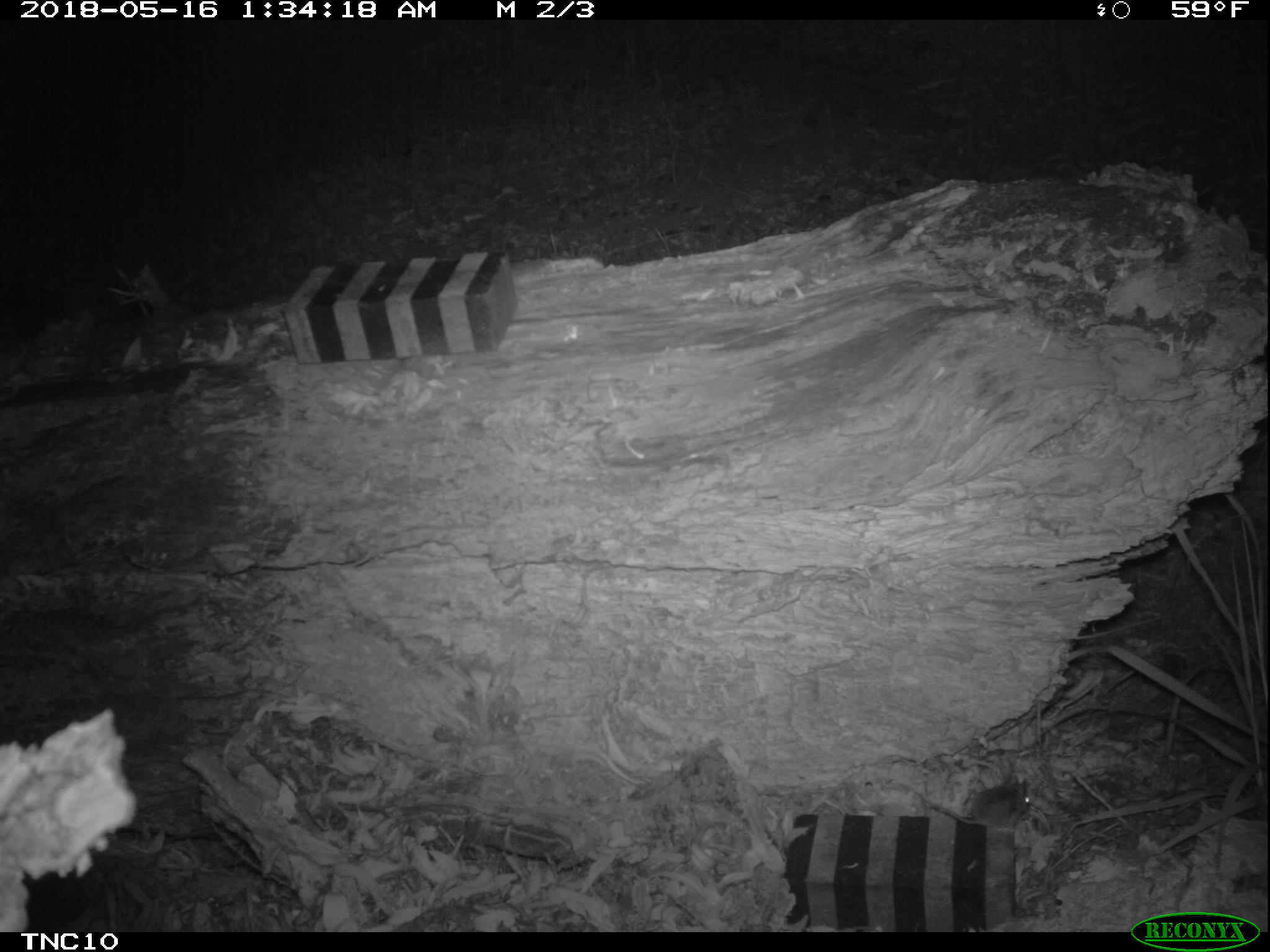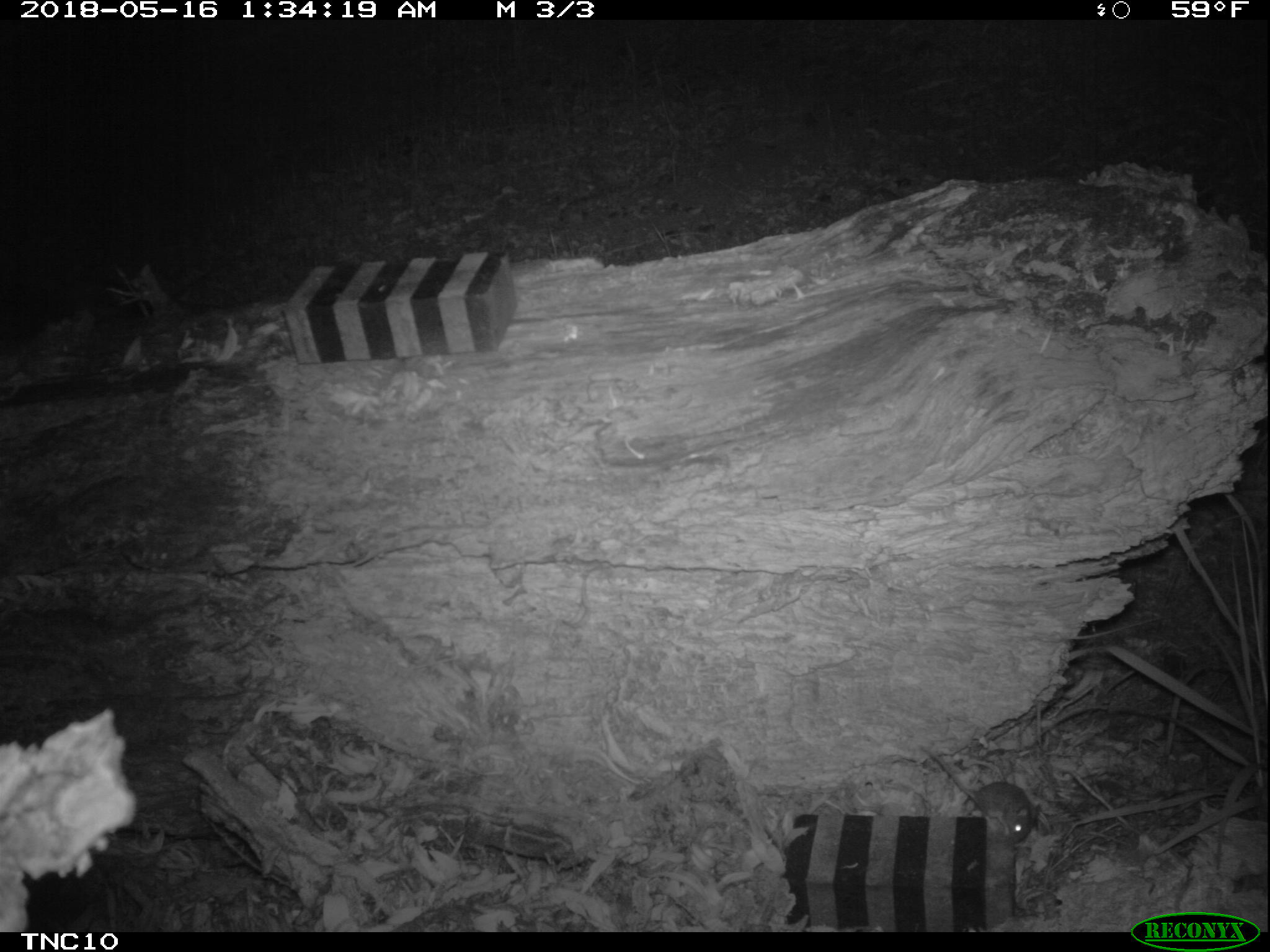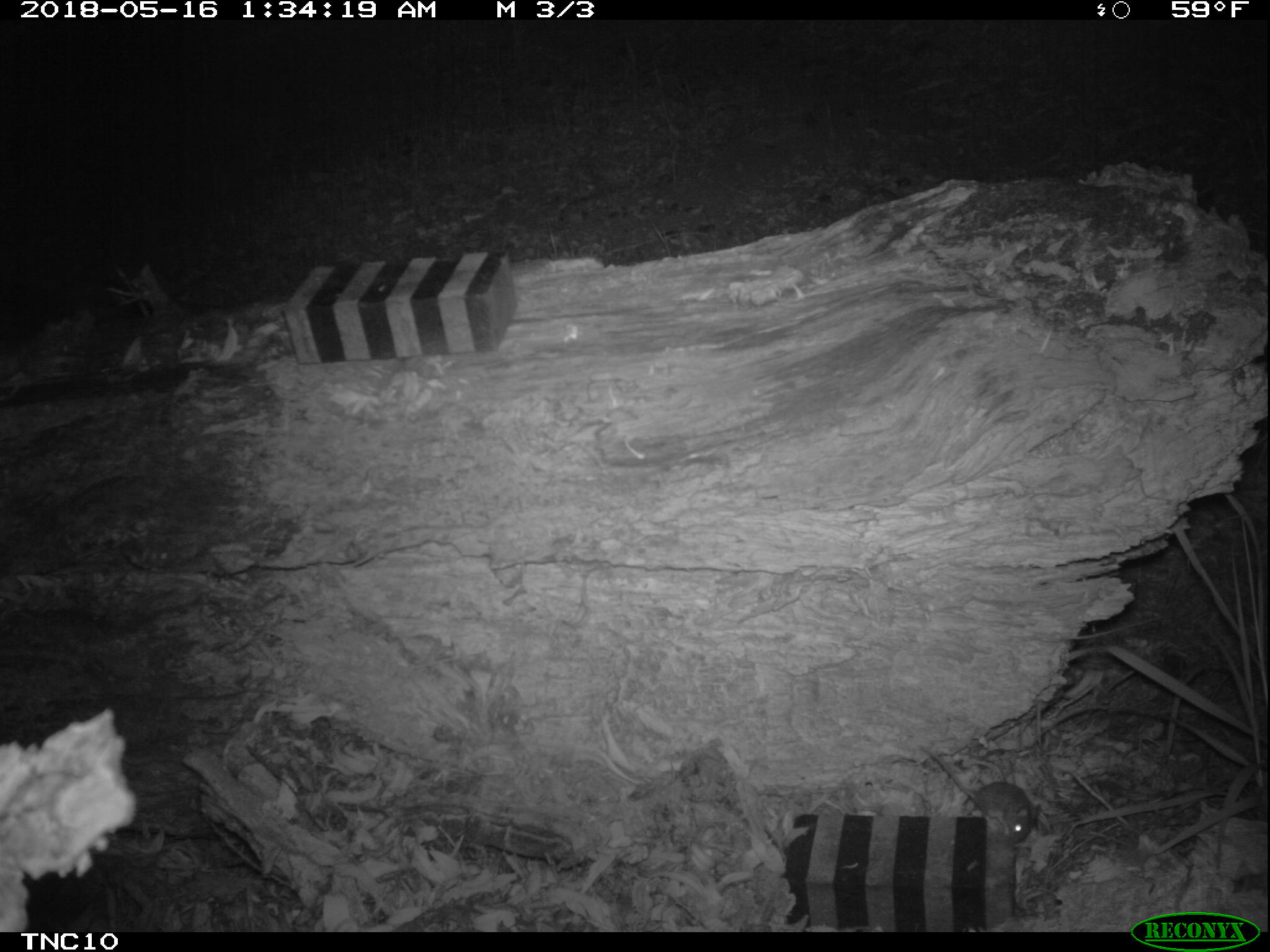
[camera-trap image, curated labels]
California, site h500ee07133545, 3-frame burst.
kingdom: Animalia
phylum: Chordata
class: Mammalia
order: Rodentia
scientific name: Rodentia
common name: rodent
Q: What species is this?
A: Rodent (Rodentia).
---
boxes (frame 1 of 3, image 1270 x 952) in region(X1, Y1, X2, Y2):
rodent: region(922, 773, 1030, 827)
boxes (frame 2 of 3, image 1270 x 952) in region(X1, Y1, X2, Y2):
rodent: region(916, 744, 1042, 845)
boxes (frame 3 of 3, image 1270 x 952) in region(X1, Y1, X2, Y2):
rodent: region(919, 741, 1044, 849)